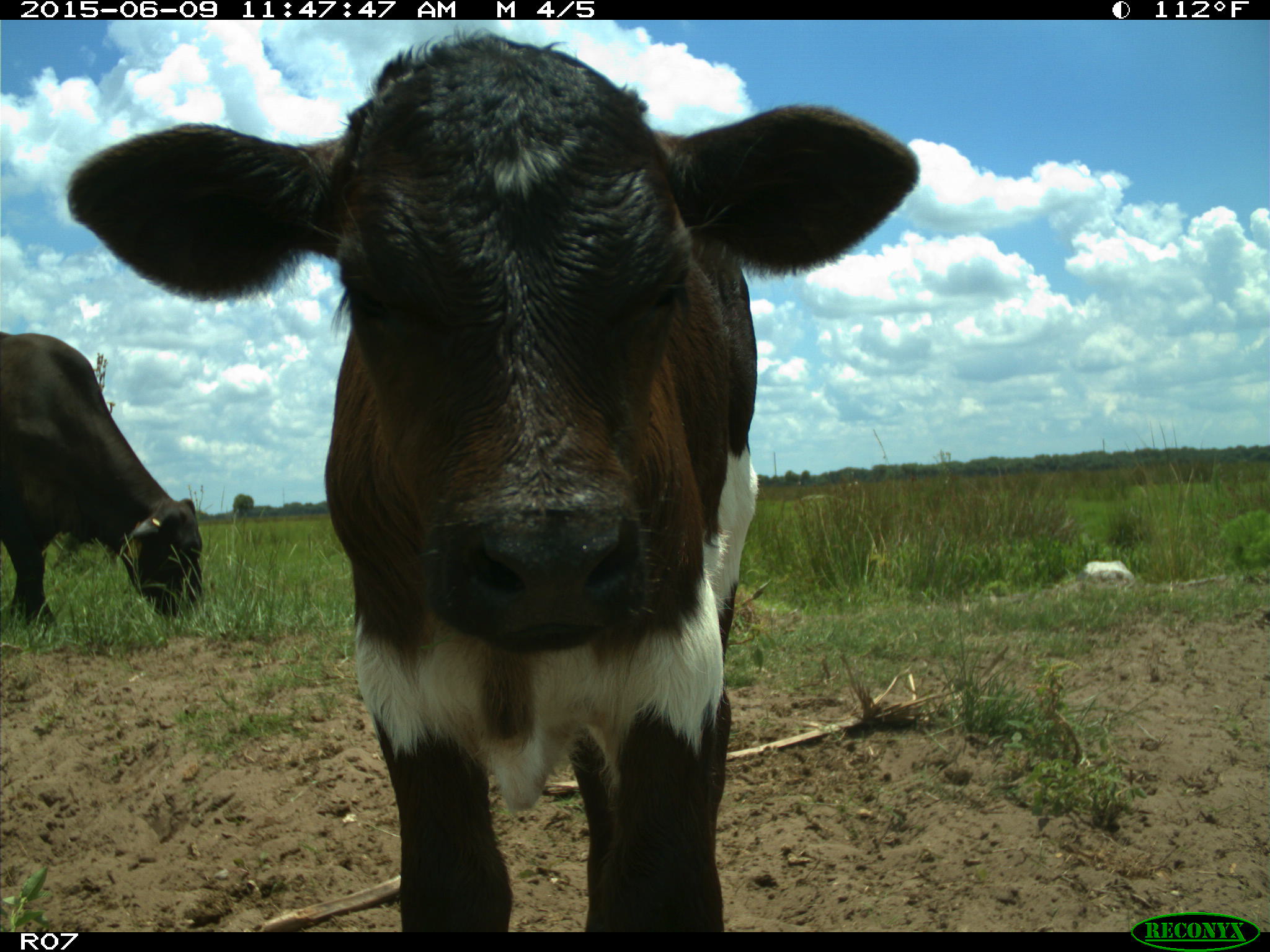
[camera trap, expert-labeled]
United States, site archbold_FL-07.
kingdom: Animalia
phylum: Chordata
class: Mammalia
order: Artiodactyla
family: Bovidae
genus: Bos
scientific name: Bos taurus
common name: domestic cow